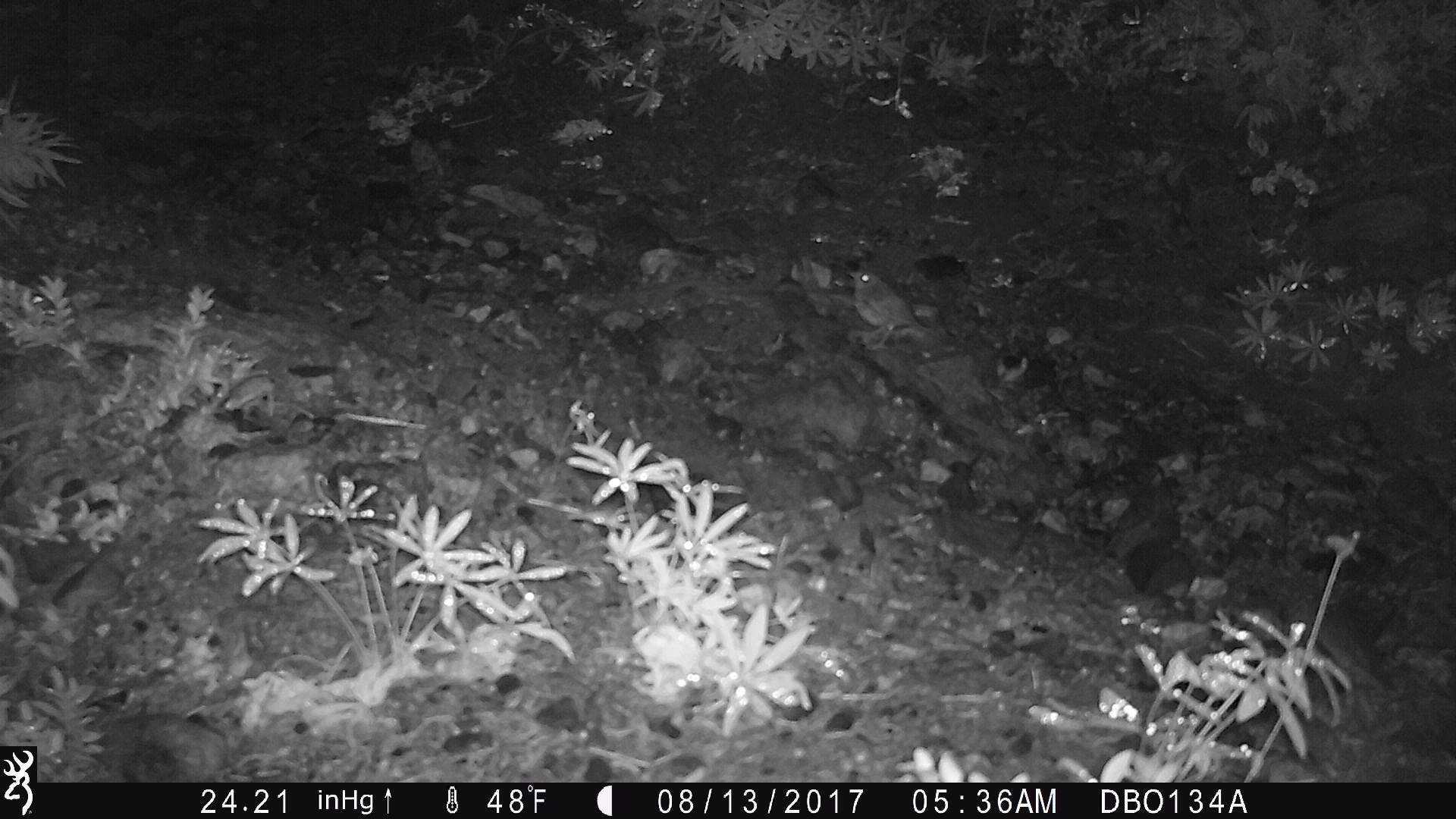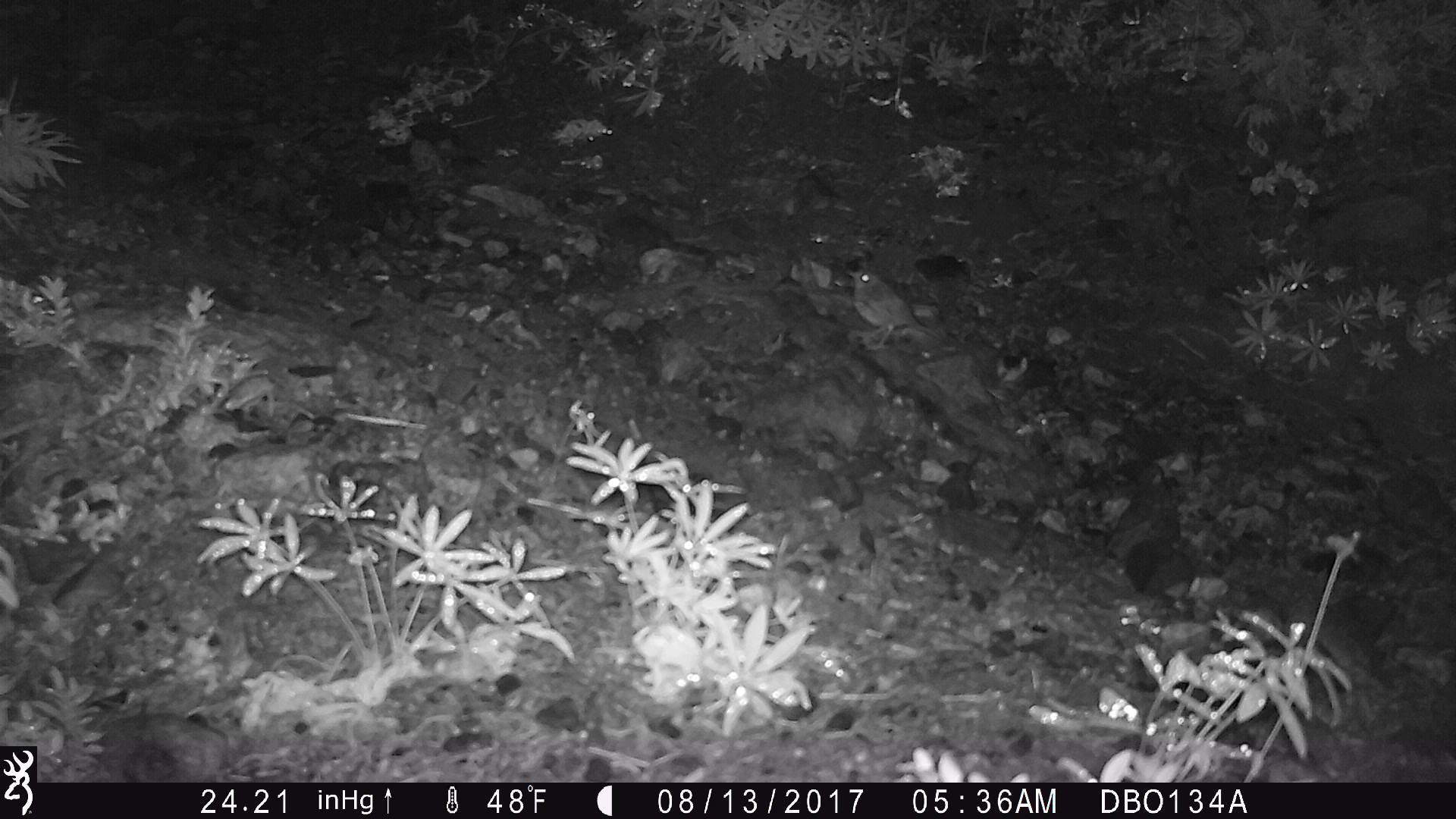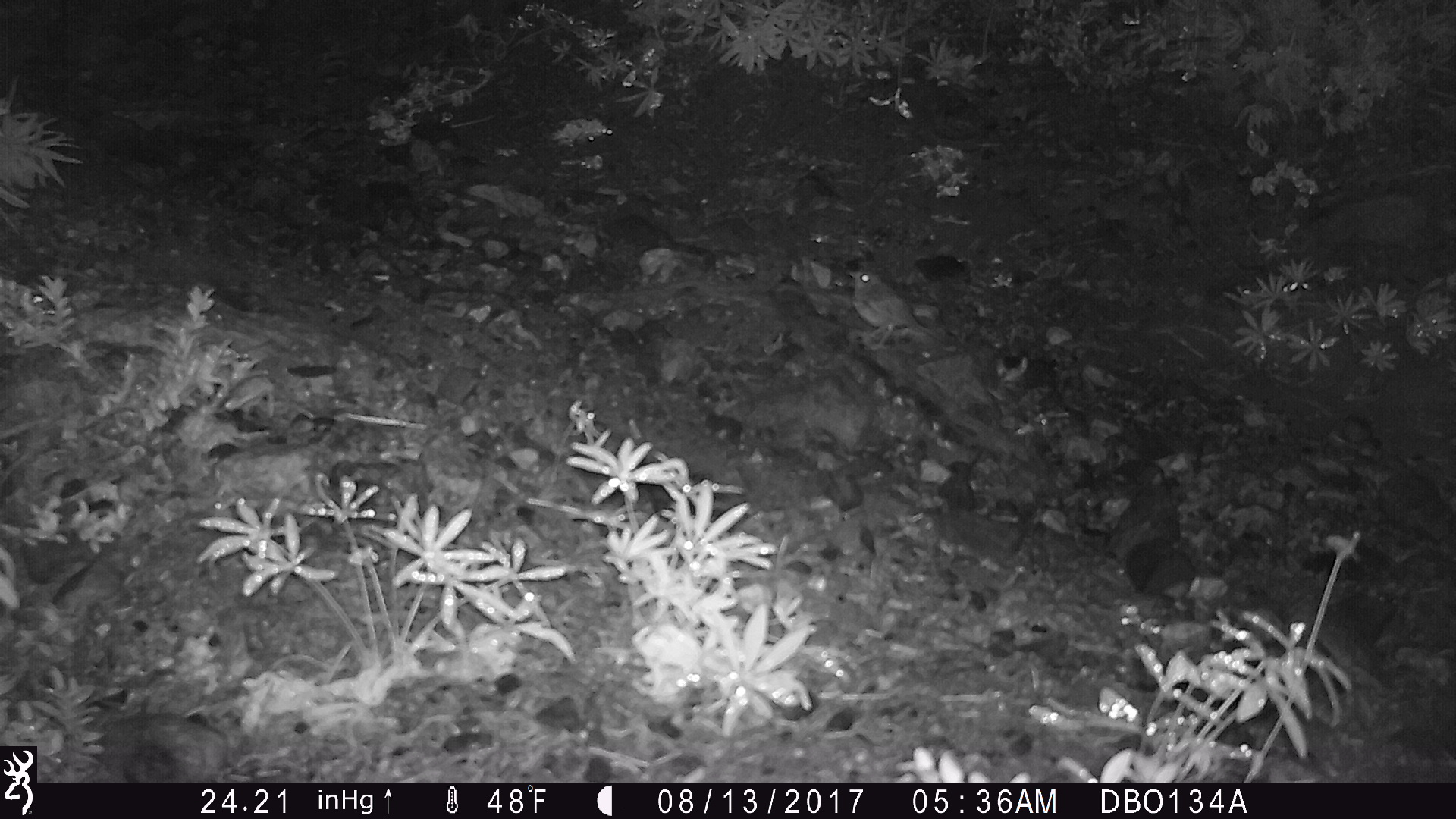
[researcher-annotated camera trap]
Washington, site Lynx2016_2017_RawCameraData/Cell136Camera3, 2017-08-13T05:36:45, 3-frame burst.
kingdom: Animalia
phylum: Chordata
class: Aves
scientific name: Aves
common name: birds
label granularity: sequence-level